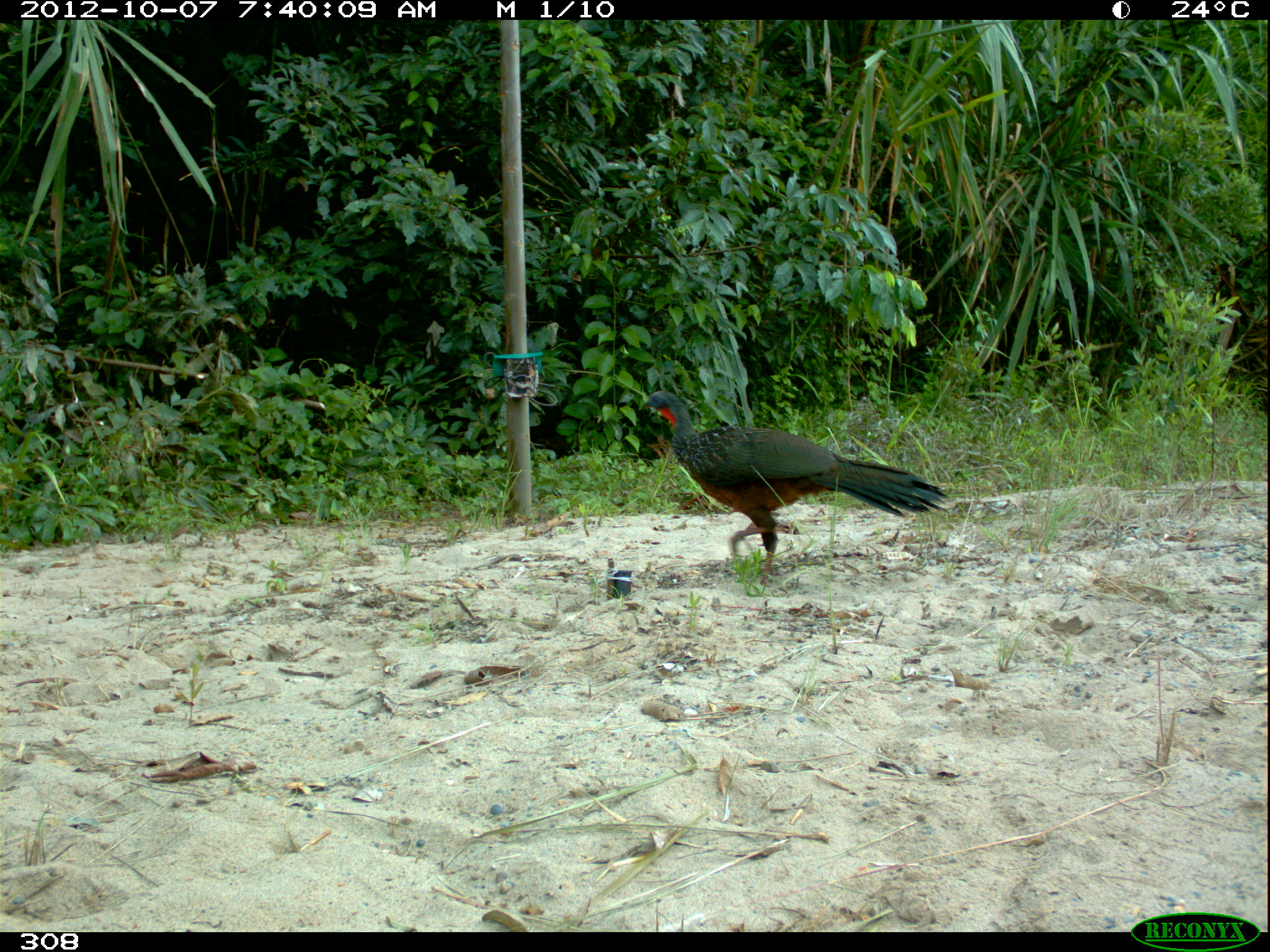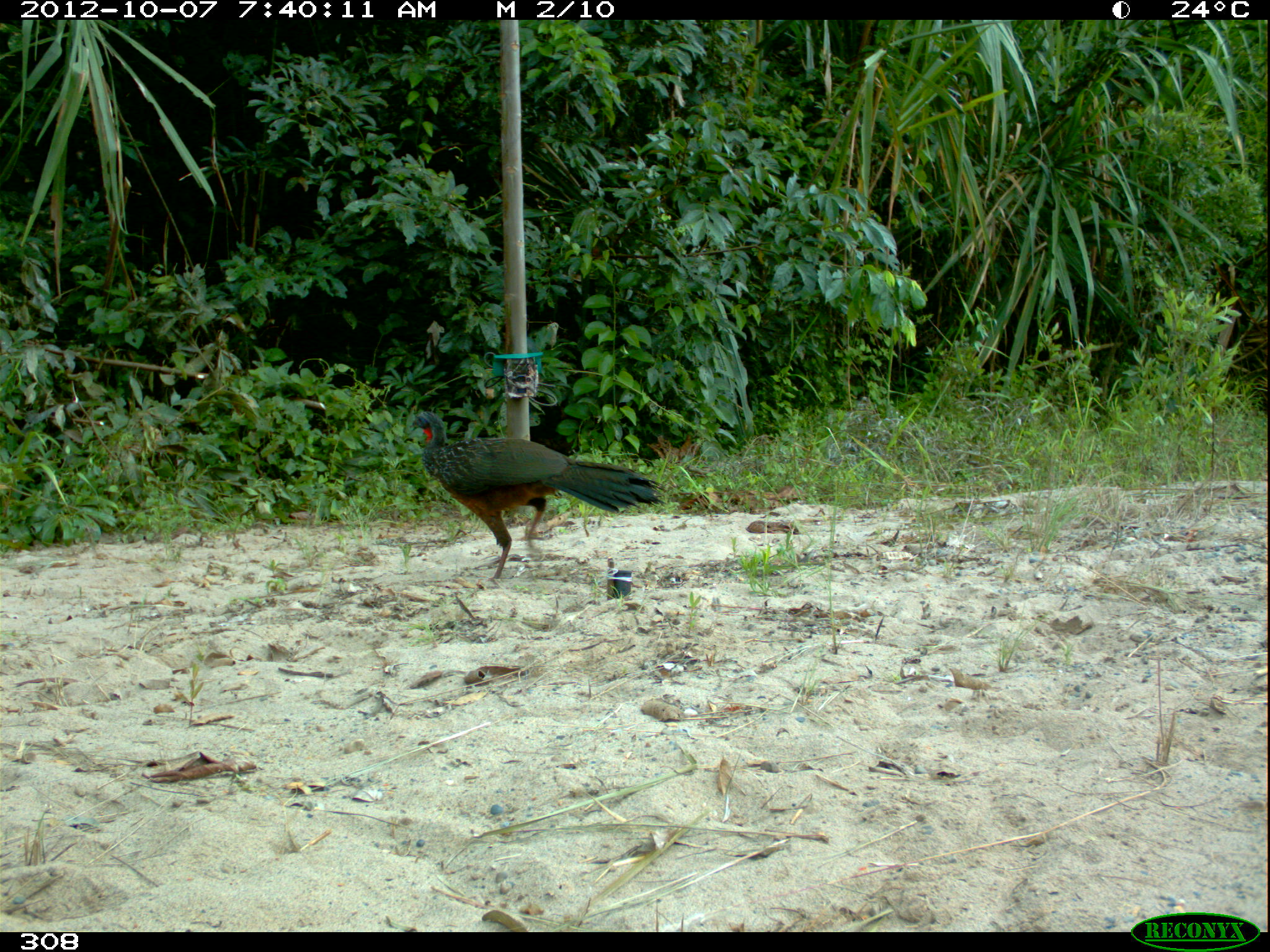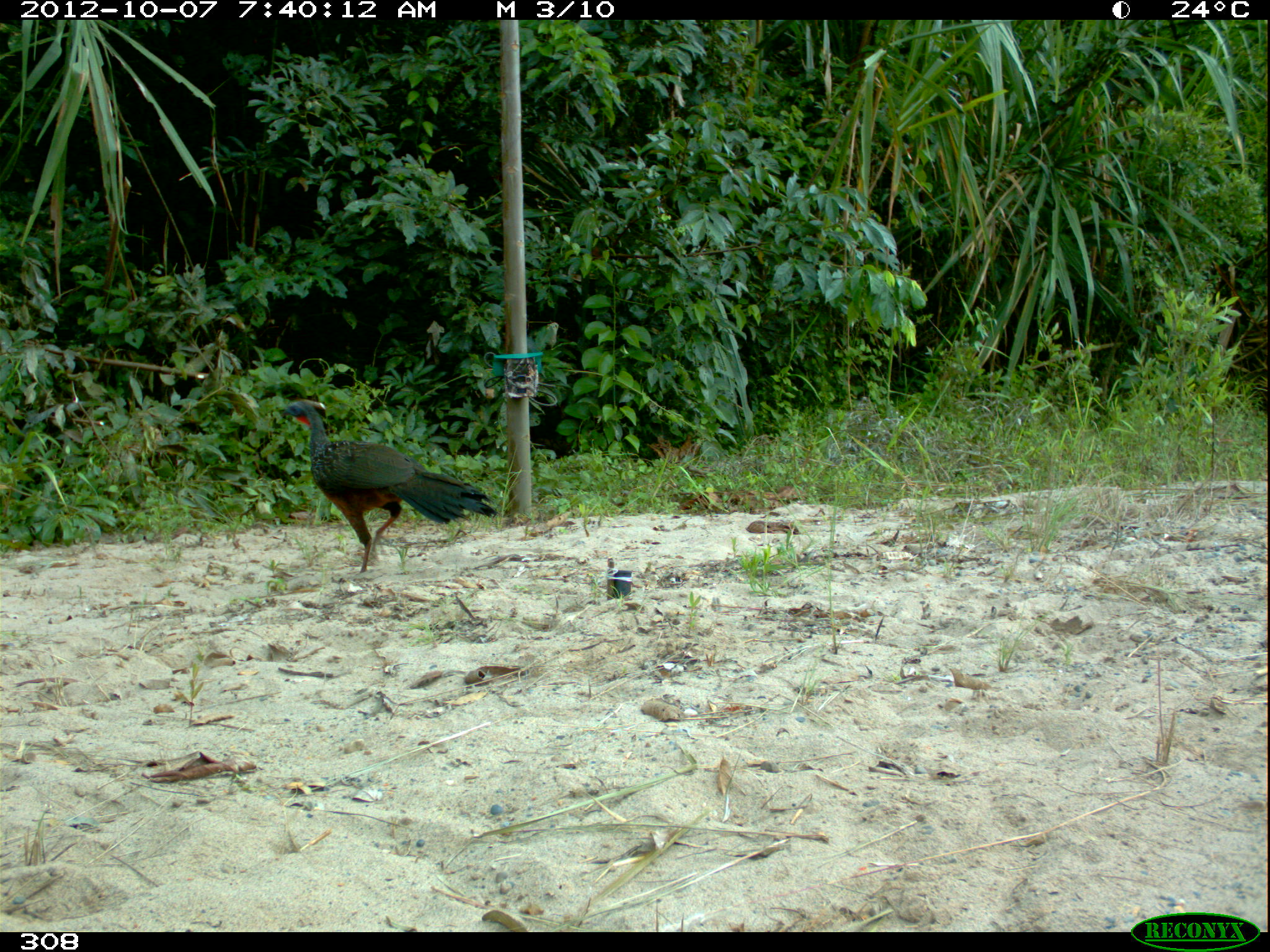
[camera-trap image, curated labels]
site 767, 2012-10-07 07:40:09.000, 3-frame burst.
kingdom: Animalia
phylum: Chordata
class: Aves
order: Galliformes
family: Cracidae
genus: Penelope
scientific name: Penelope jacquacu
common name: spix's guan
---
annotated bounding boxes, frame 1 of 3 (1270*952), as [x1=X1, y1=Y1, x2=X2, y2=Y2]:
penelope jacquacu: [x1=639, y1=390, x2=950, y2=588]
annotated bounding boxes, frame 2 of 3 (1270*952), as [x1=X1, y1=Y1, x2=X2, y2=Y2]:
penelope jacquacu: [x1=409, y1=410, x2=667, y2=580]